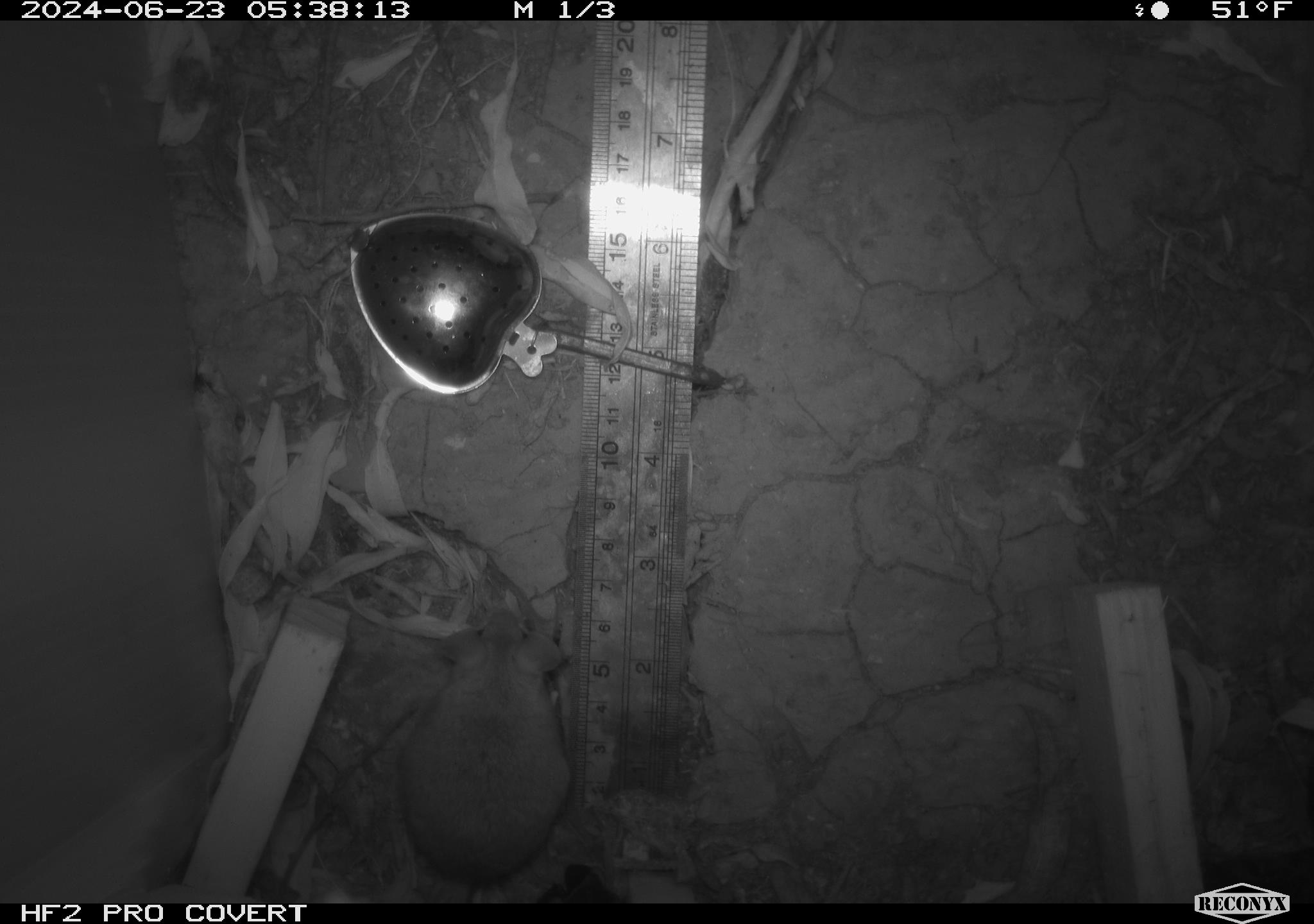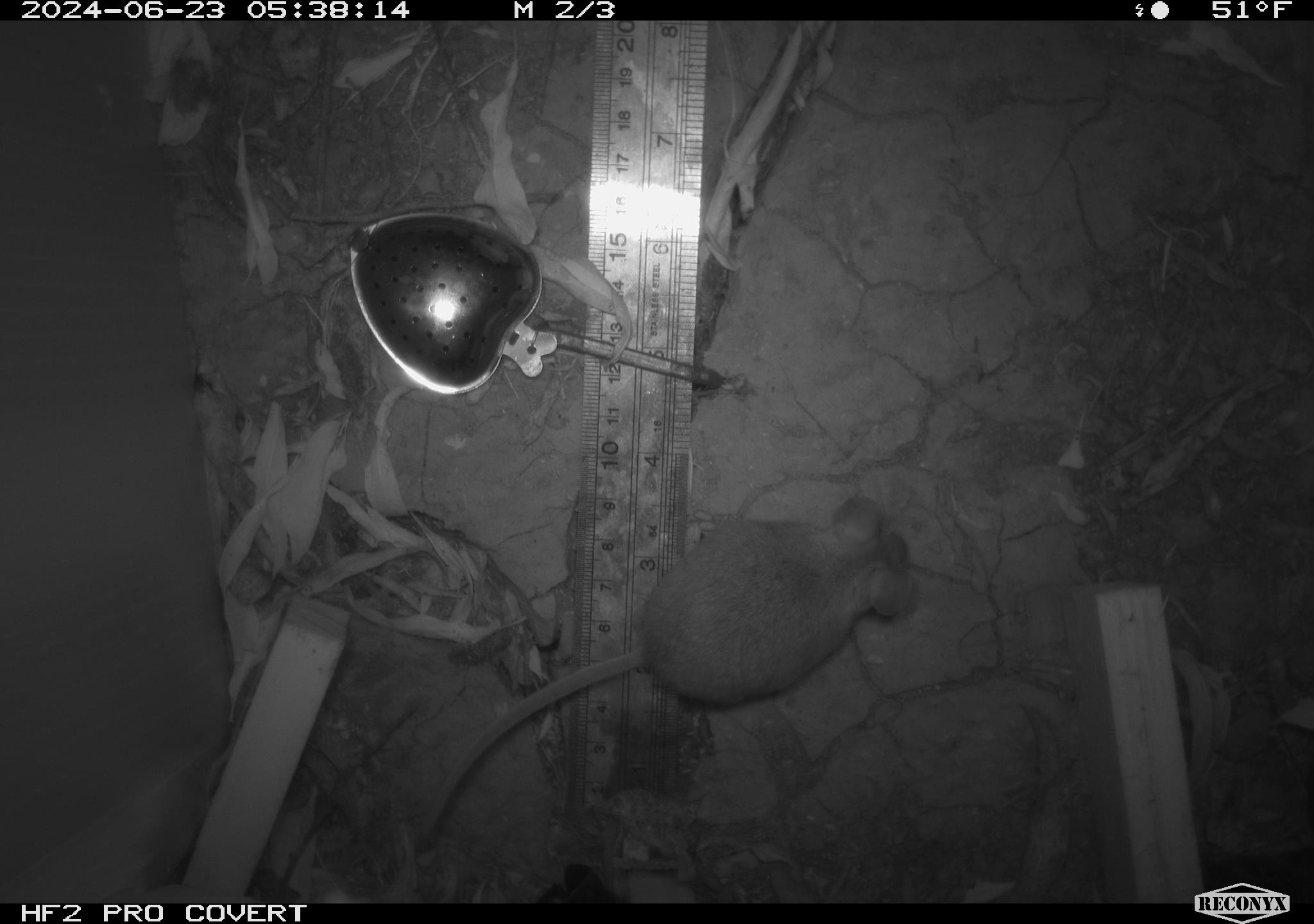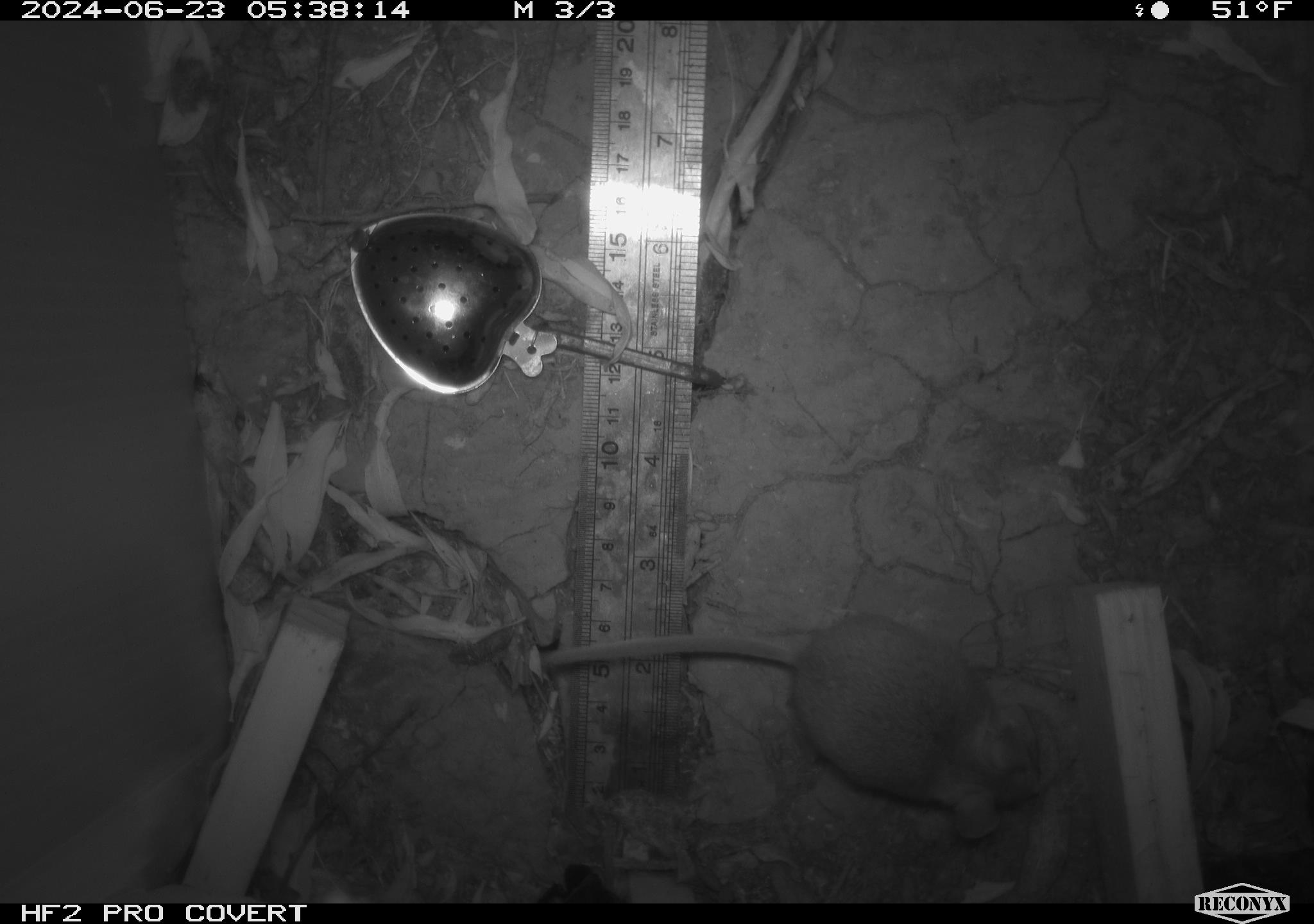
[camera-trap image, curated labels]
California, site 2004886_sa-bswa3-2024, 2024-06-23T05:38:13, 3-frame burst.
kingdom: Animalia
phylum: Chordata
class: Mammalia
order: Rodentia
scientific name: Rodentia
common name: mouse species